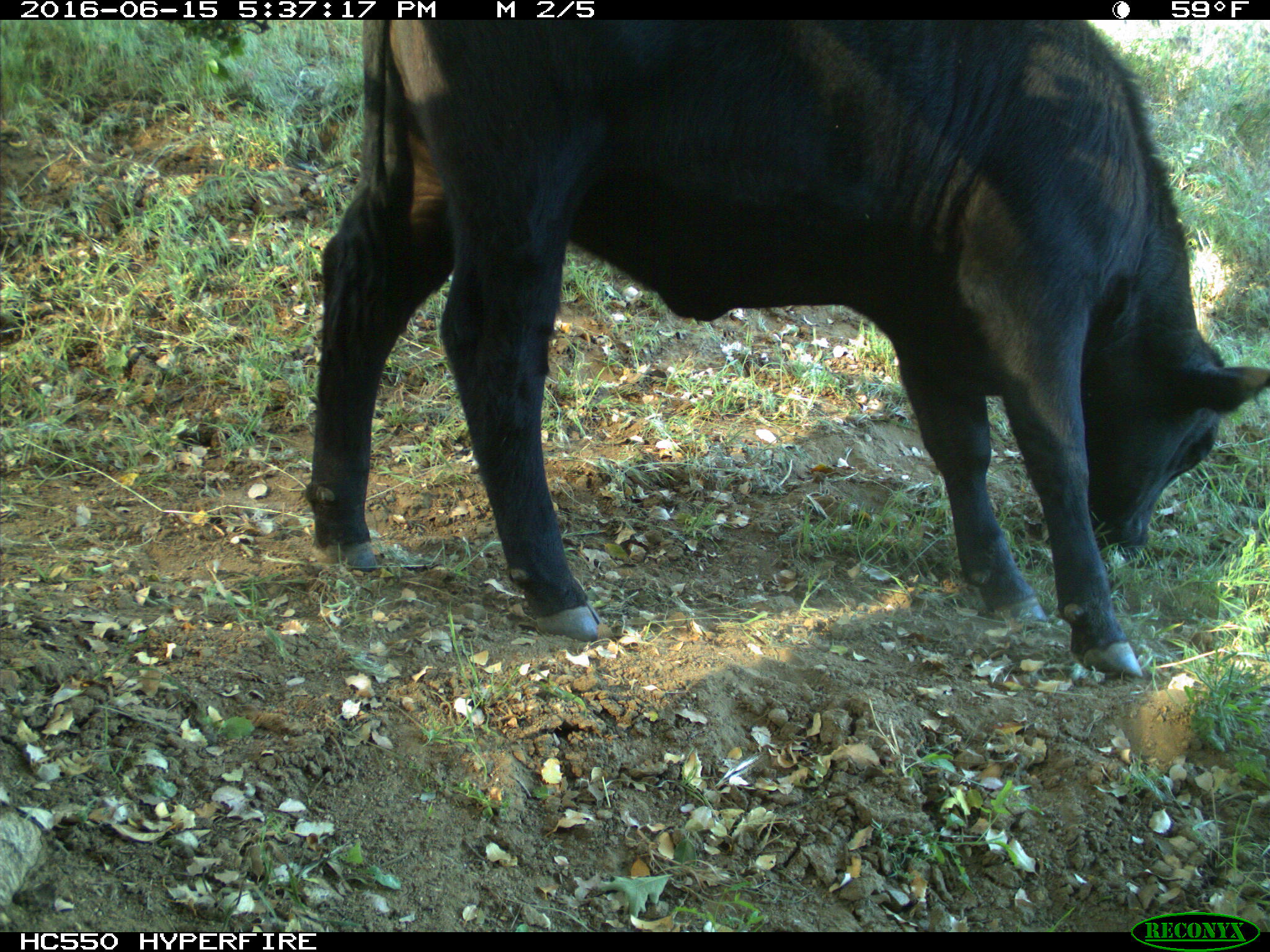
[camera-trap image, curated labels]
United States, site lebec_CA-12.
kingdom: Animalia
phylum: Chordata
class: Mammalia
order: Artiodactyla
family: Bovidae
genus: Bos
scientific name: Bos taurus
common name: domestic cow